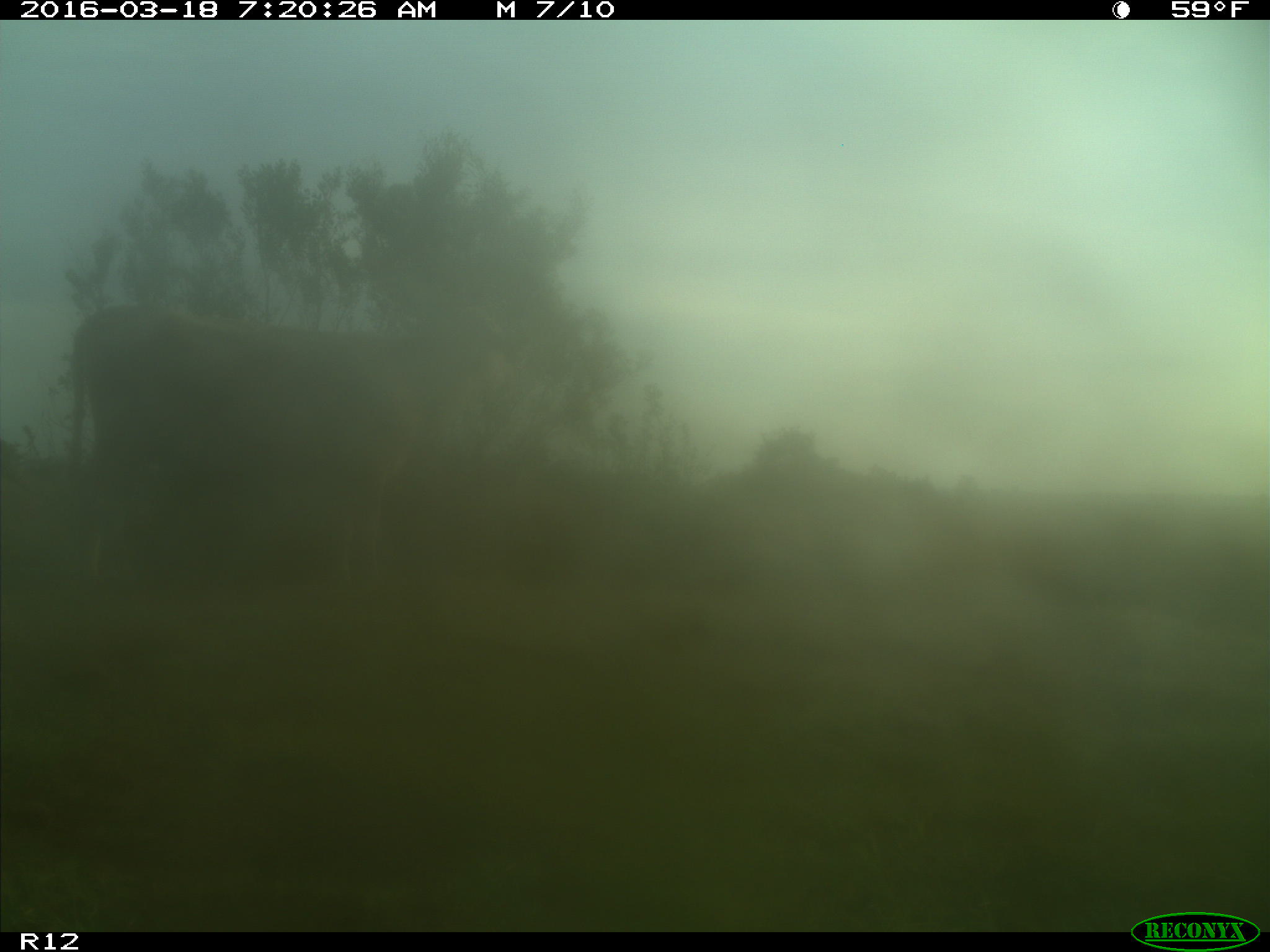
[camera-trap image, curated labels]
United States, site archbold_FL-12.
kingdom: Animalia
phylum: Chordata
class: Mammalia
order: Artiodactyla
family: Bovidae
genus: Bos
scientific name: Bos taurus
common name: domestic cow